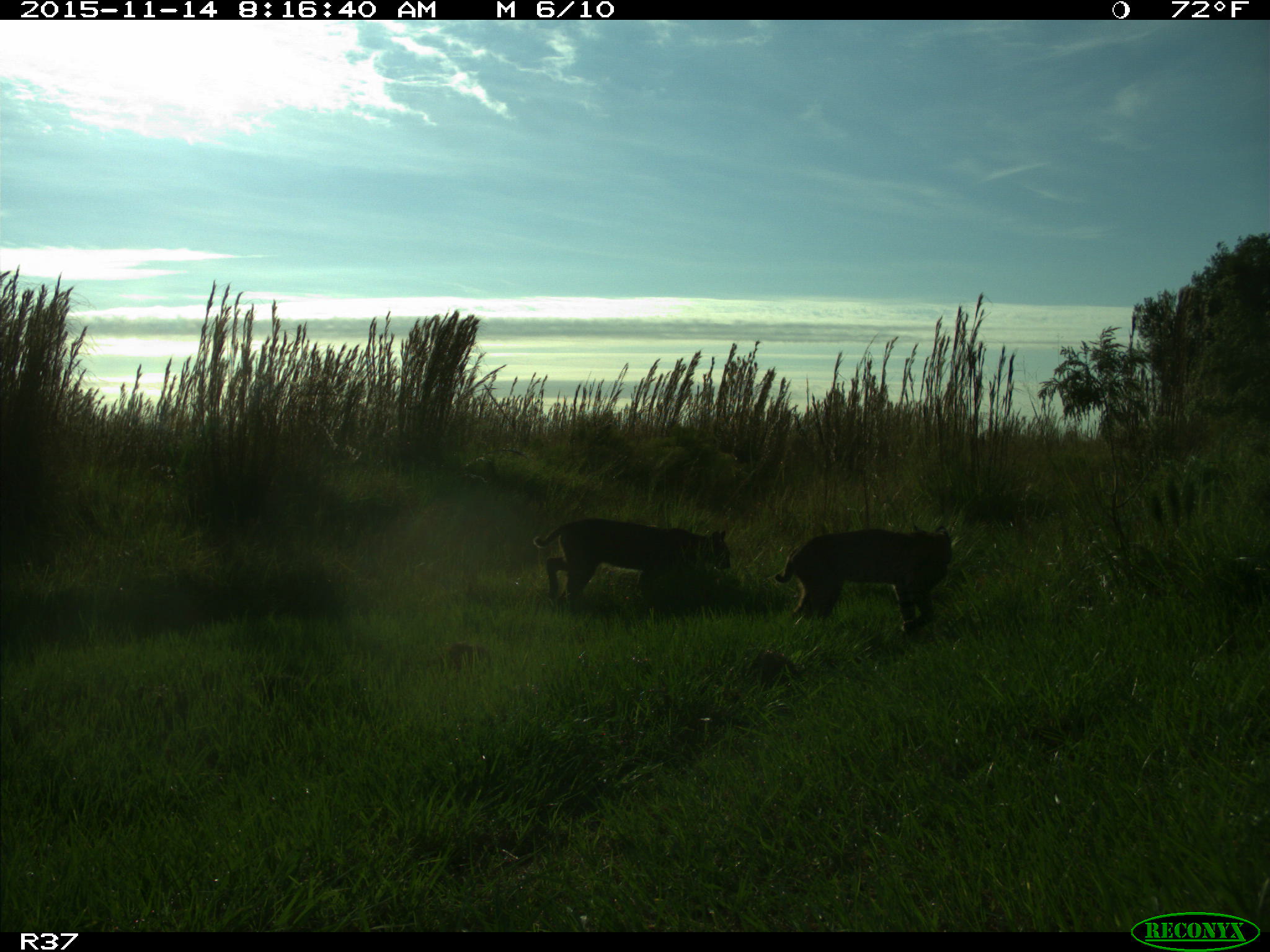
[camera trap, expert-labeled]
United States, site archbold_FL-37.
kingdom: Animalia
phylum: Chordata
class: Mammalia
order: Carnivora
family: Felidae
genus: Lynx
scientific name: Lynx rufus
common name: bobcat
Lynx rufus (bobcat).